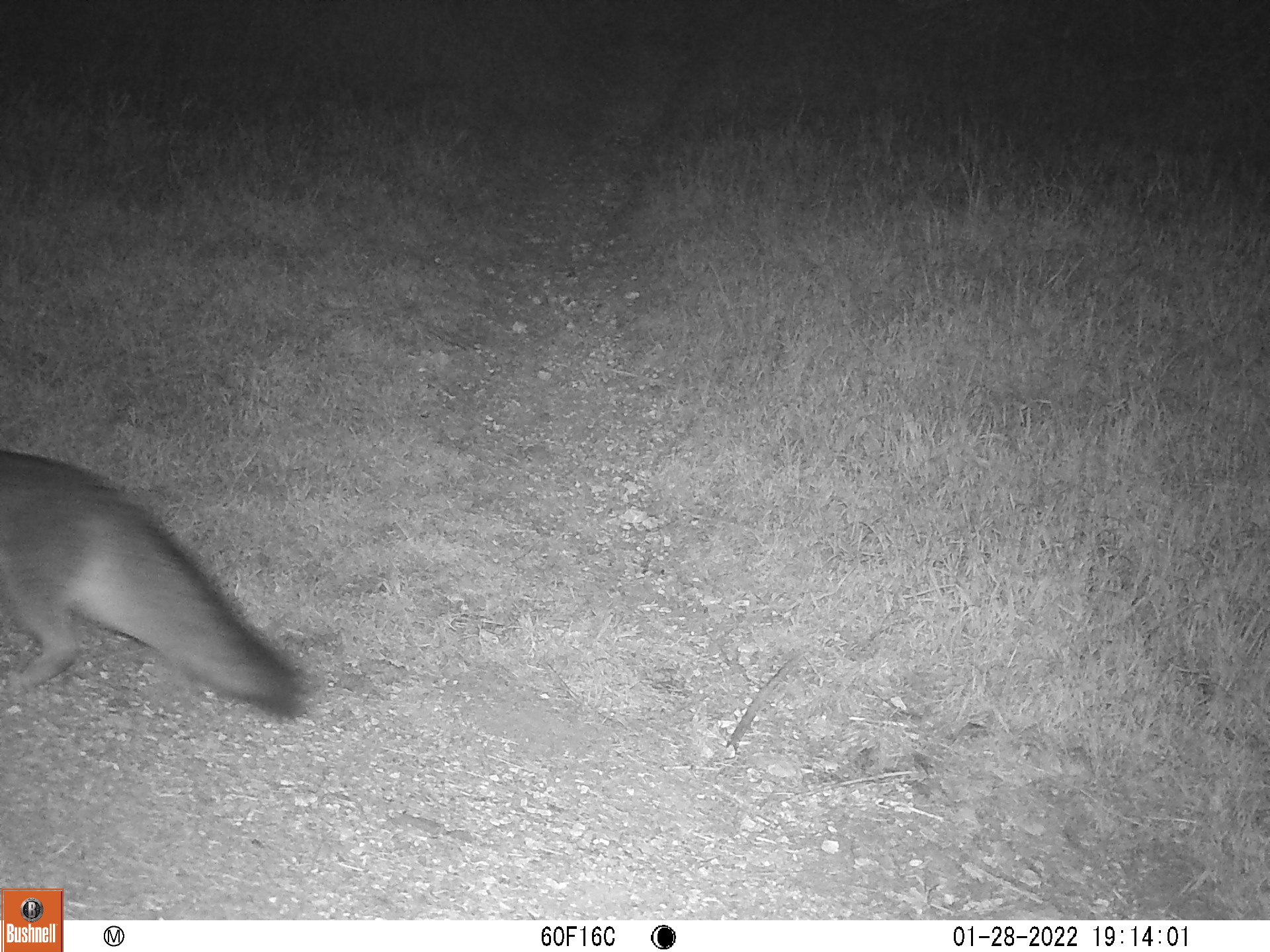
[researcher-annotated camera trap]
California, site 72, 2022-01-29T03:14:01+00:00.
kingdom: Animalia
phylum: Chordata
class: Mammalia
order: Carnivora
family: Canidae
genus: Urocyon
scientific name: Urocyon cinereoargenteus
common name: gray fox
Gray fox (Urocyon cinereoargenteus).